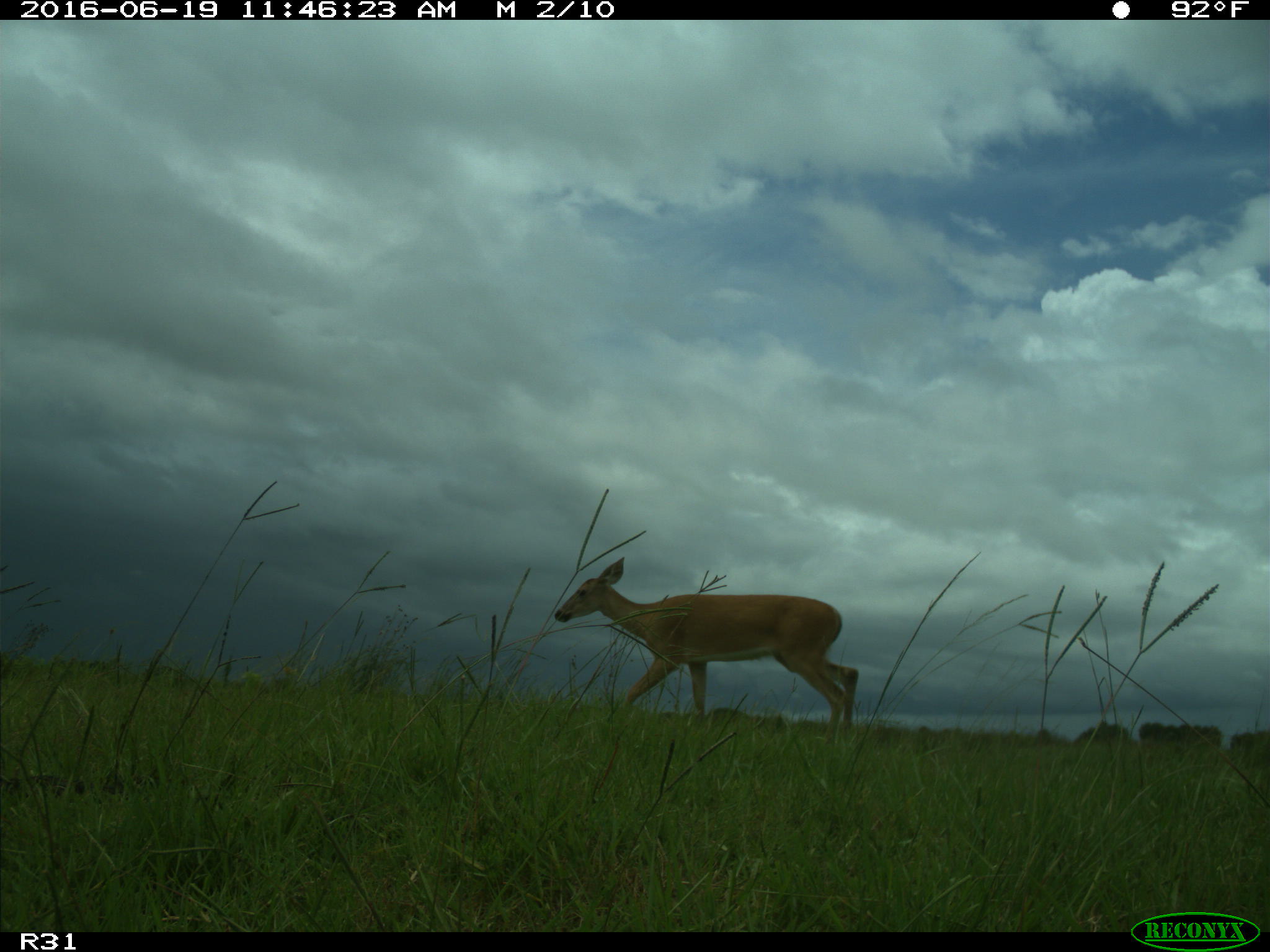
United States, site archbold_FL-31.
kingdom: Animalia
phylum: Chordata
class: Mammalia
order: Artiodactyla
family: Cervidae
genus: Odocoileus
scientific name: Odocoileus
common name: deer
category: unidentified deer